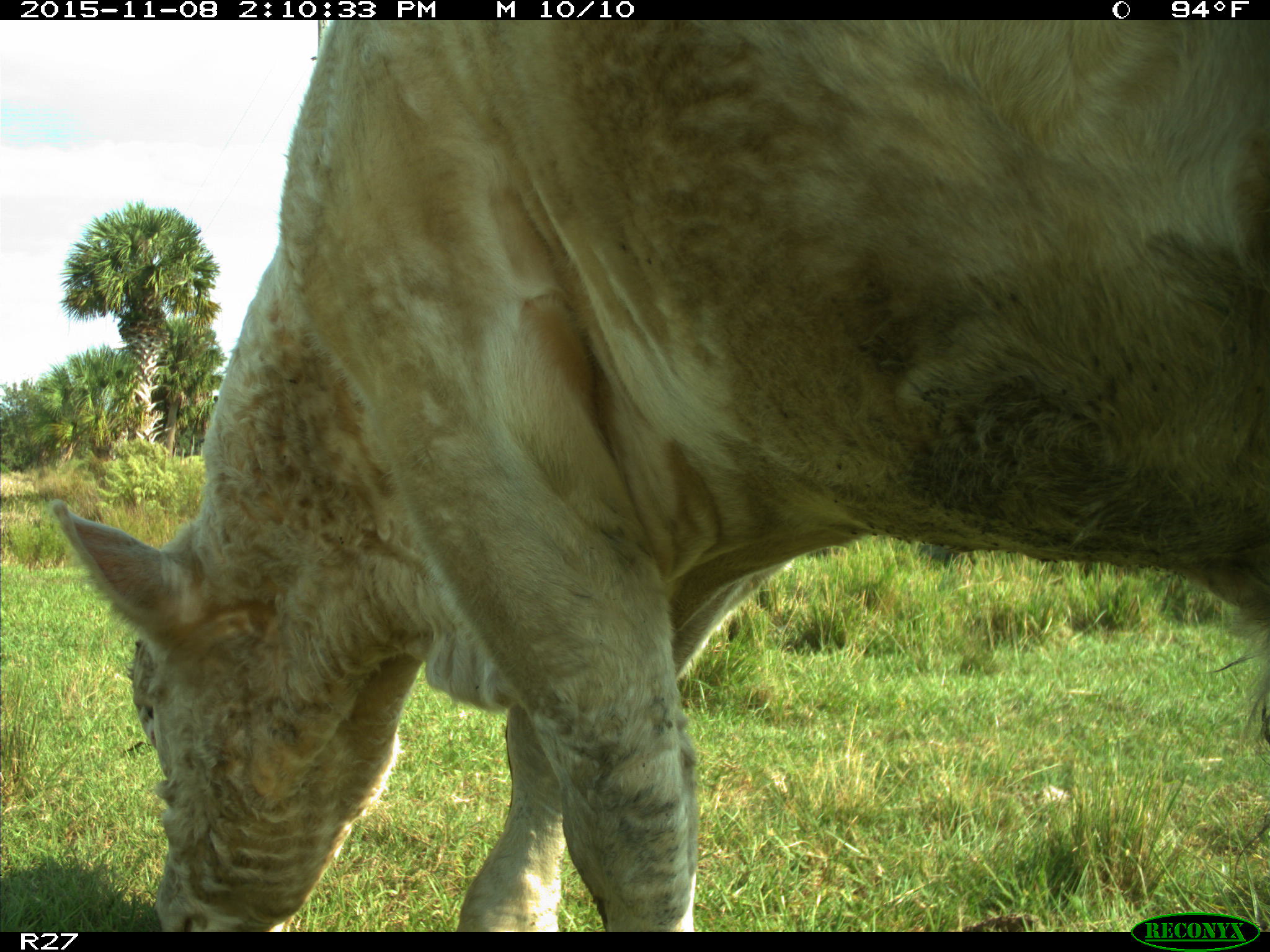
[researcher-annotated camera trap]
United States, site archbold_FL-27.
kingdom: Animalia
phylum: Chordata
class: Mammalia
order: Artiodactyla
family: Bovidae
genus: Bos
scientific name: Bos taurus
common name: domestic cow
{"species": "Bos taurus (domestic cow)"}